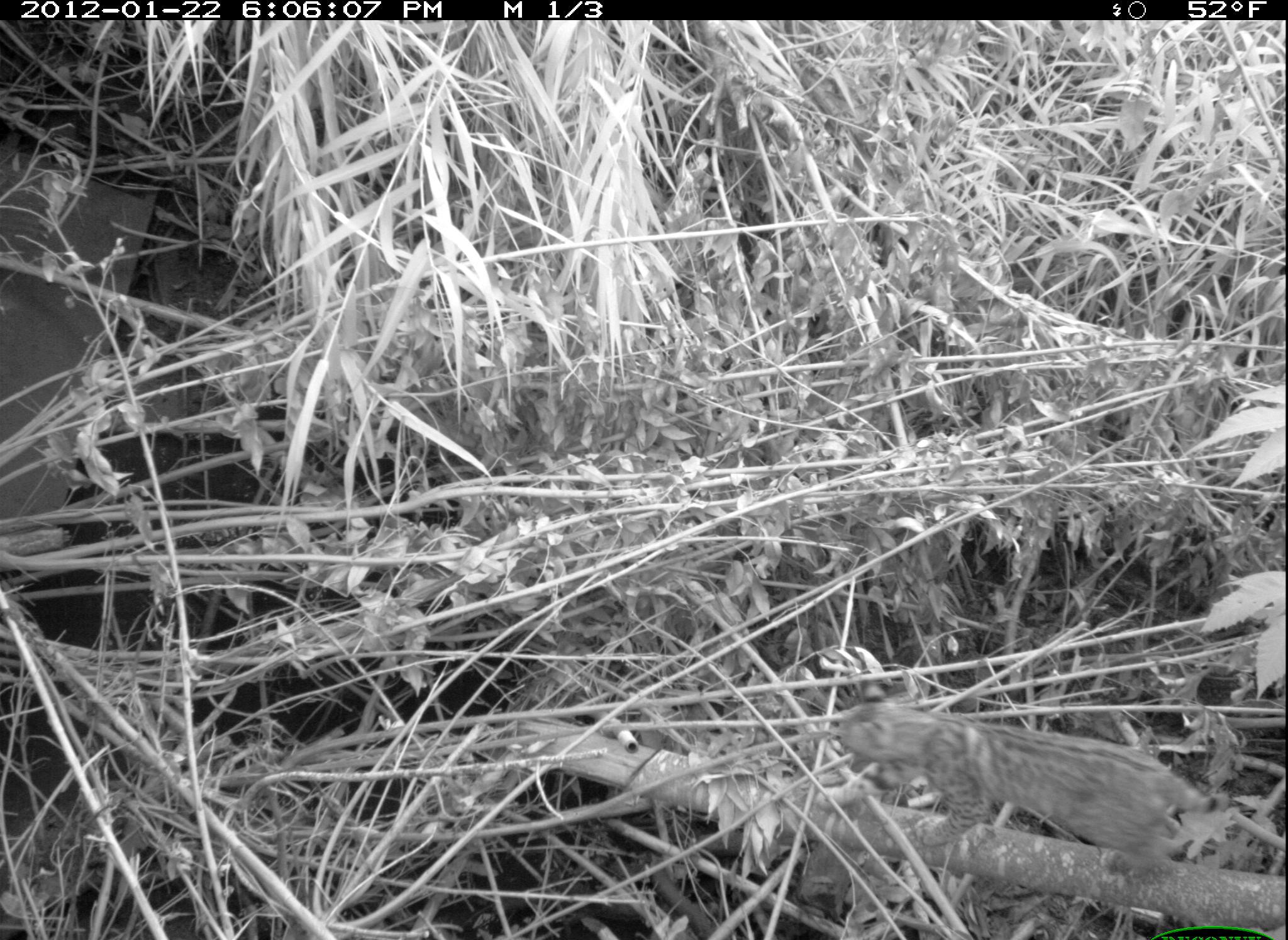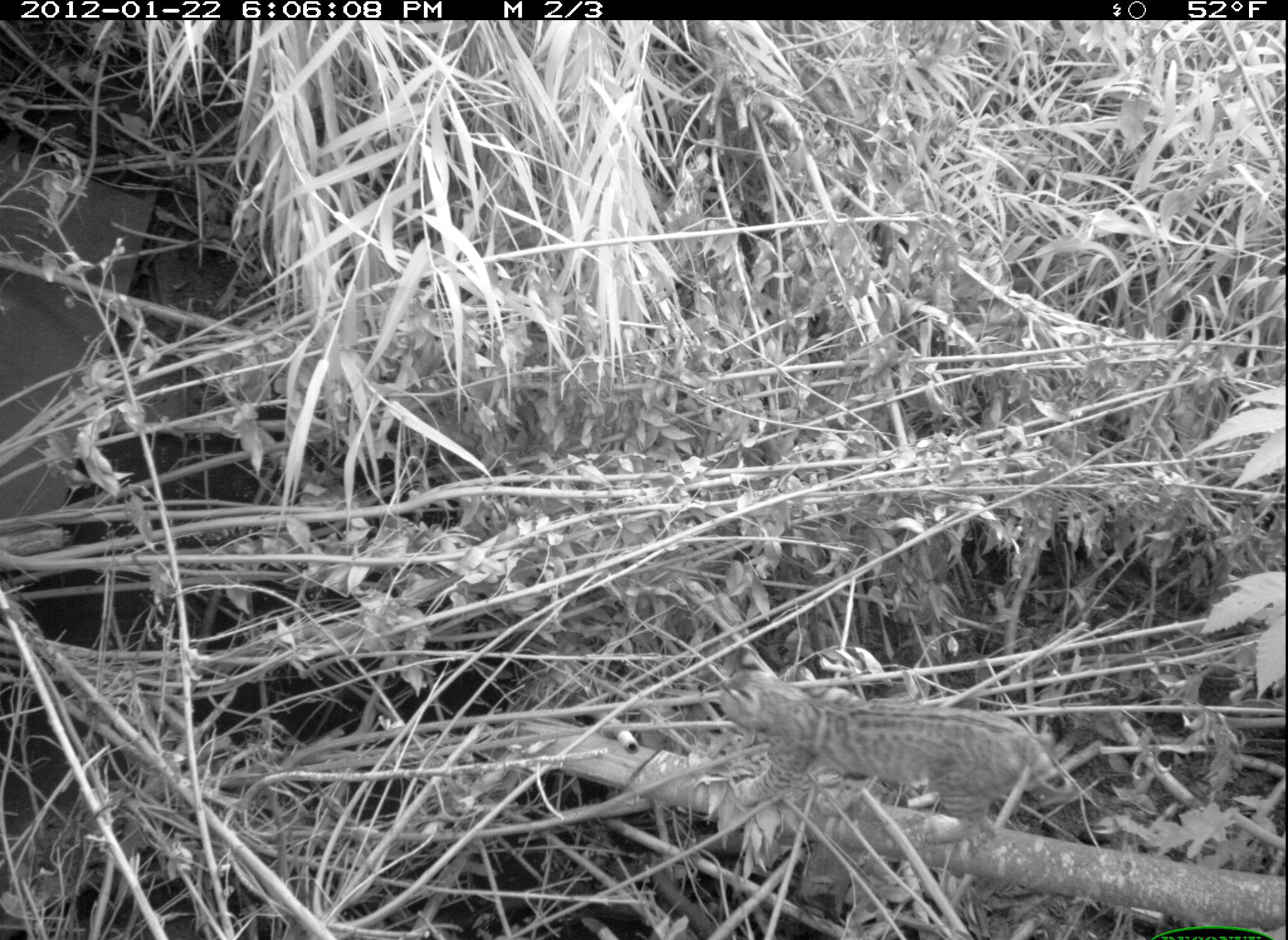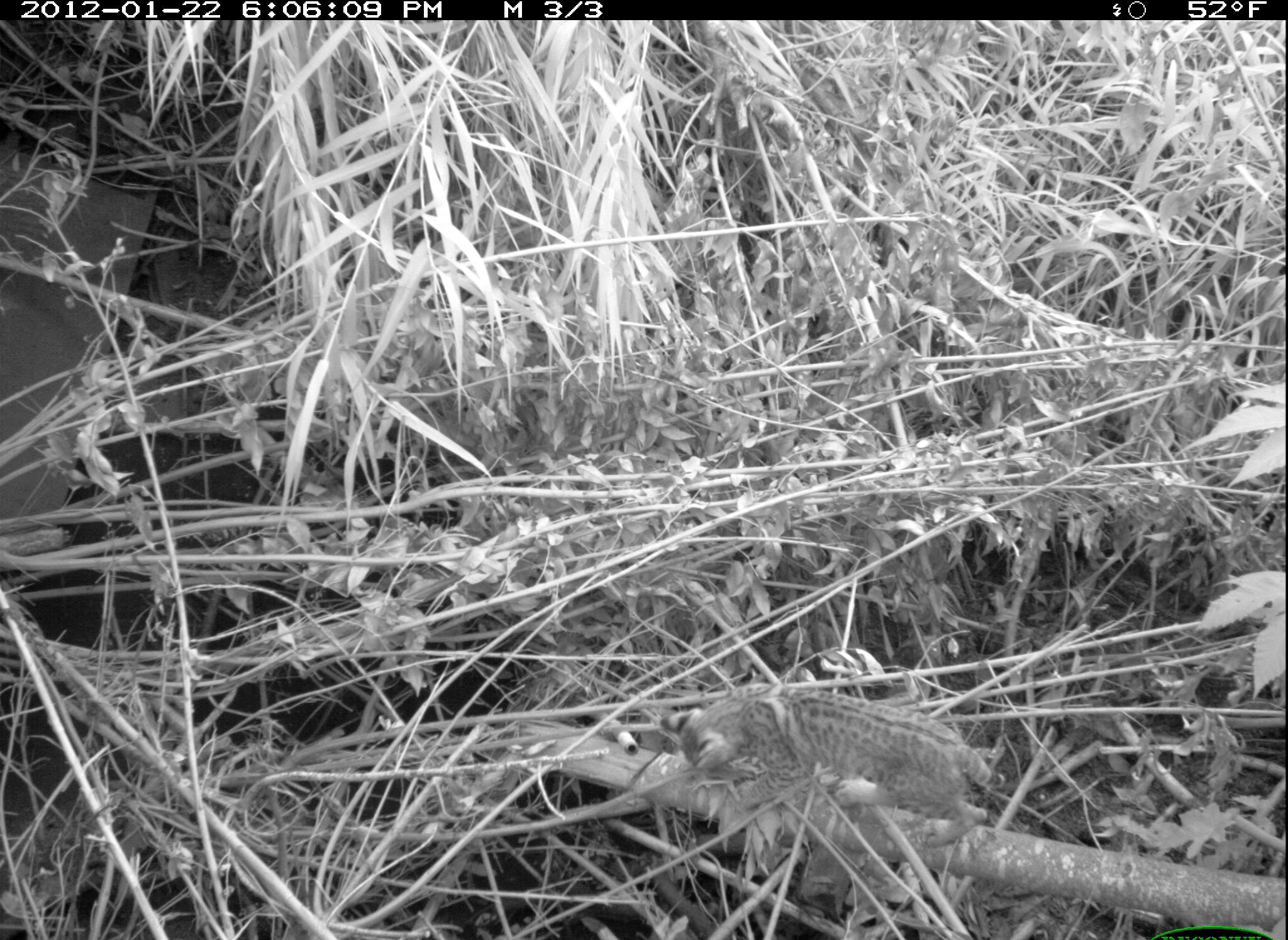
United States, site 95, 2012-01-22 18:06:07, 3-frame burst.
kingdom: Animalia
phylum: Chordata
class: Mammalia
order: Carnivora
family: Felidae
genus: Lynx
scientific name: Lynx rufus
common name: bobcat